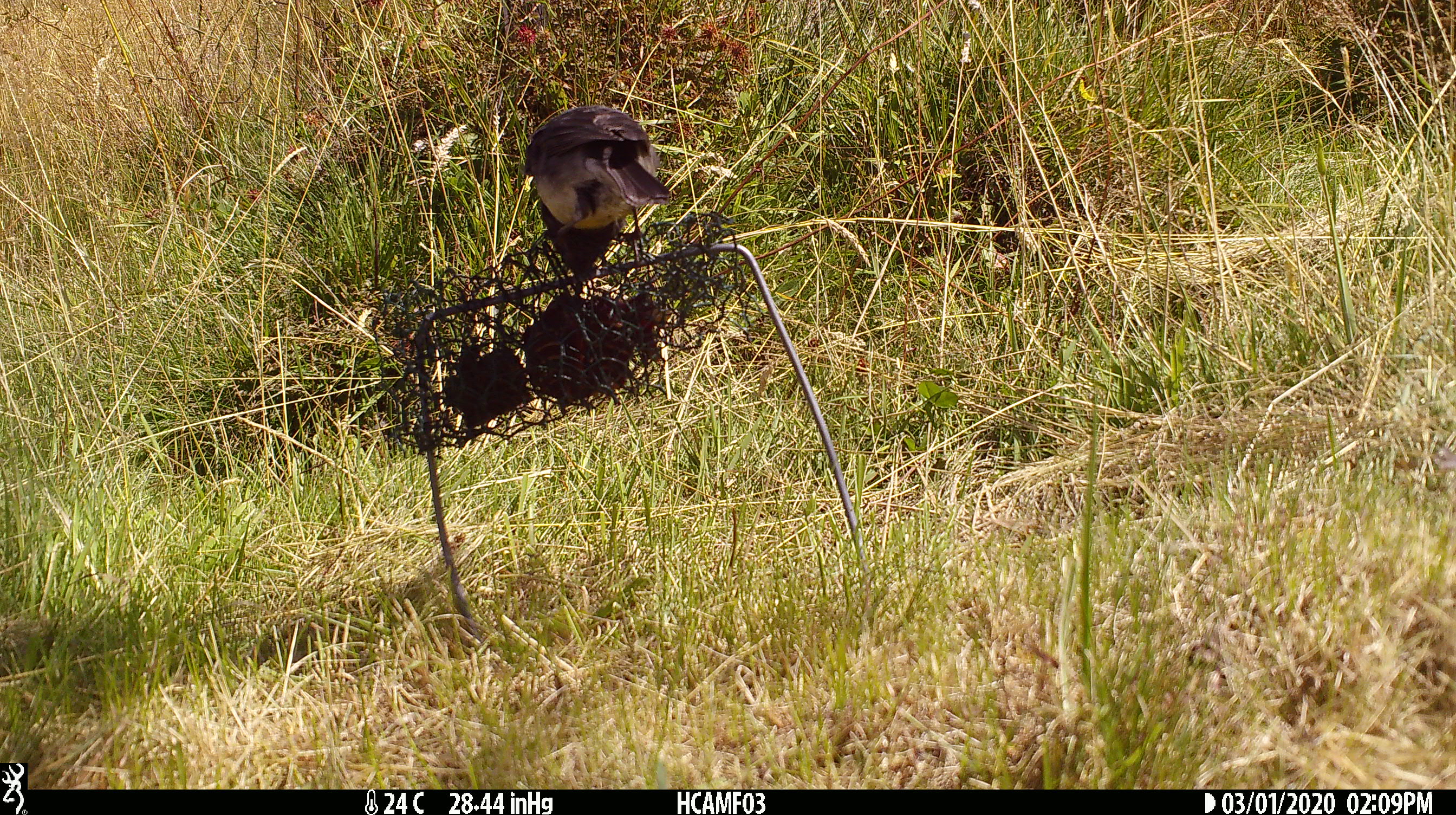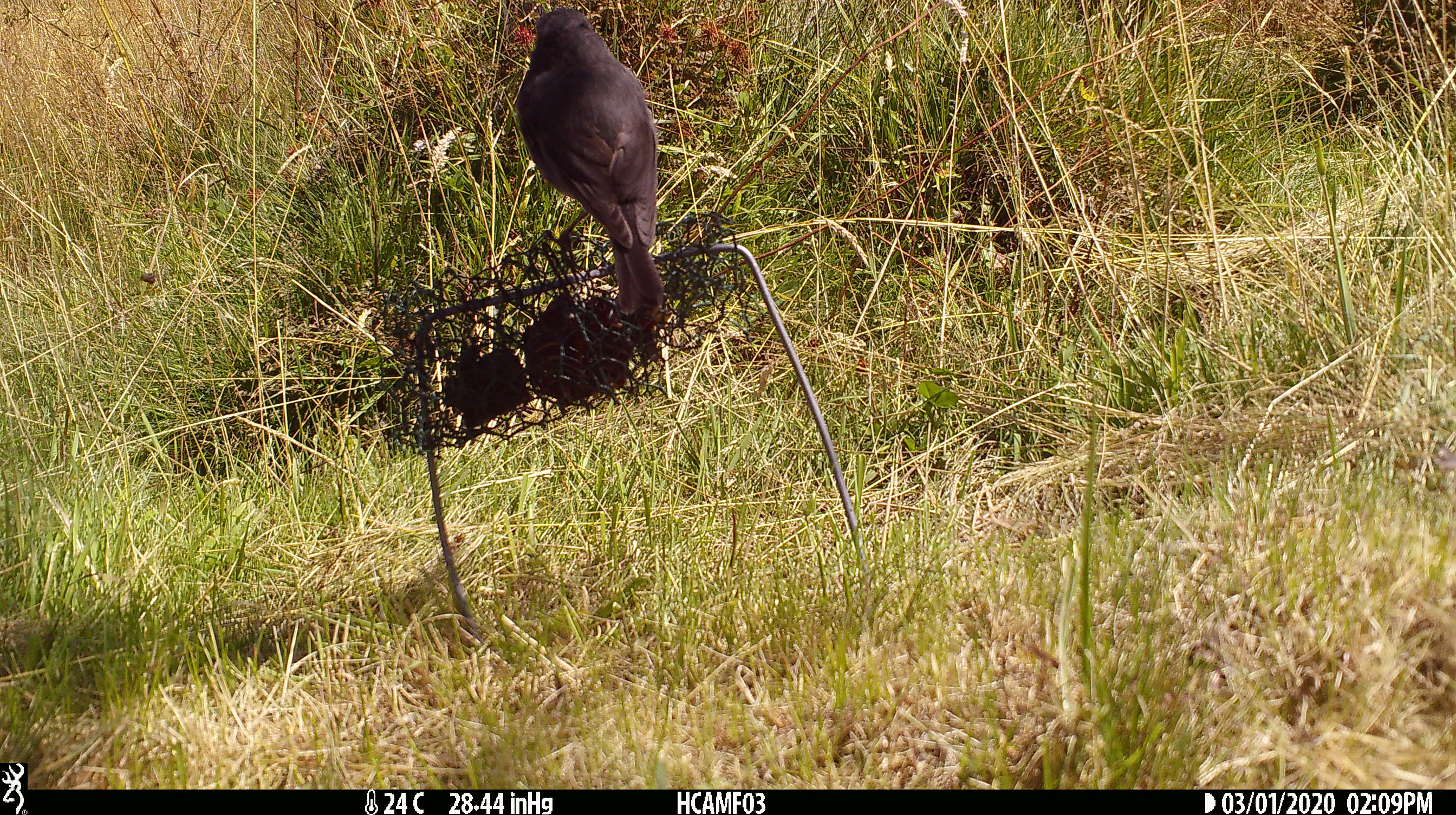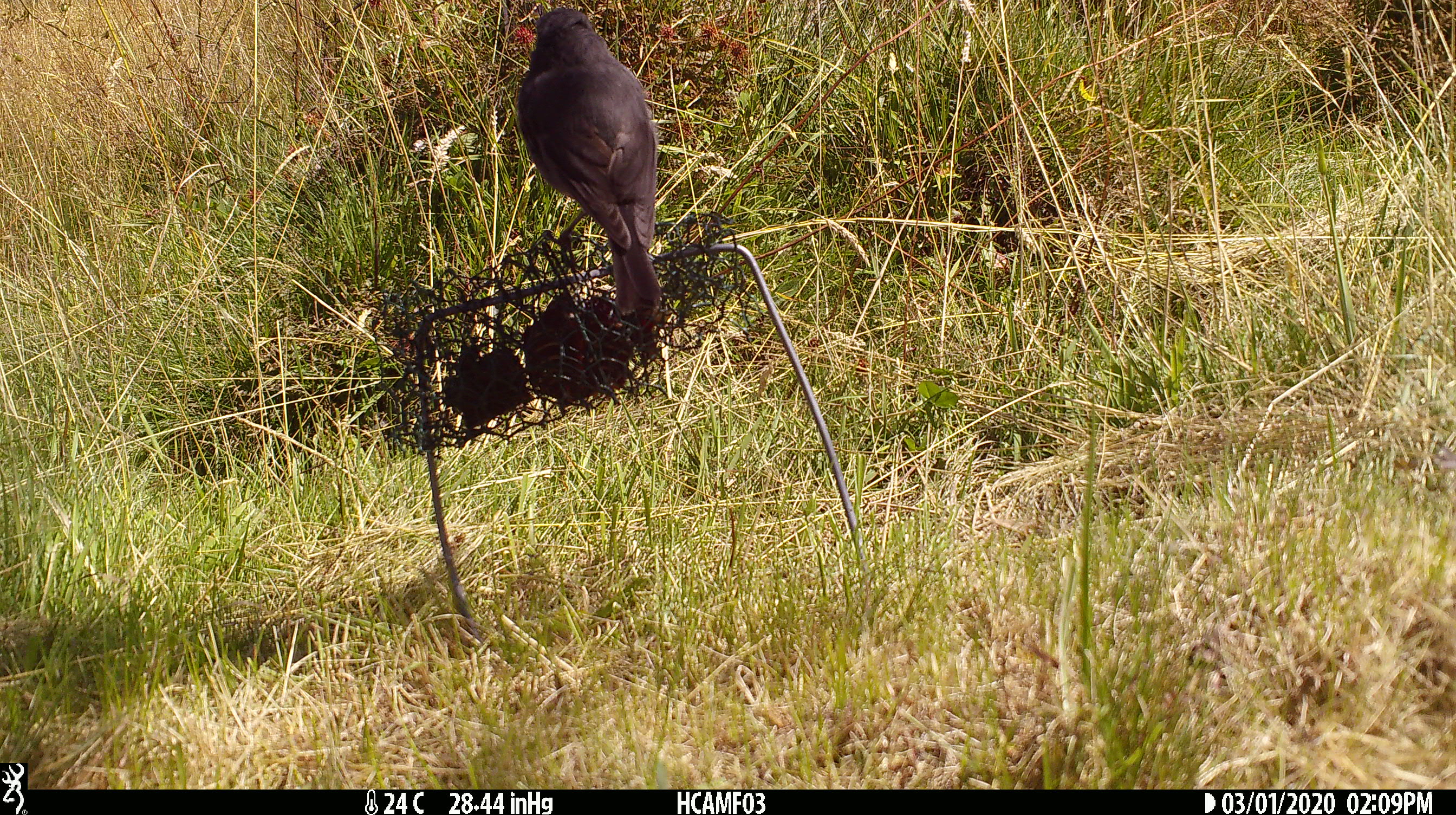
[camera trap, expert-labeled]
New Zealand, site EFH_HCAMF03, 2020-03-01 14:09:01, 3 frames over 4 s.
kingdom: Animalia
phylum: Chordata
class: Aves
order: Passeriformes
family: Petroicidae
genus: Petroica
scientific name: Petroica australis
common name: new zealand robin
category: robin